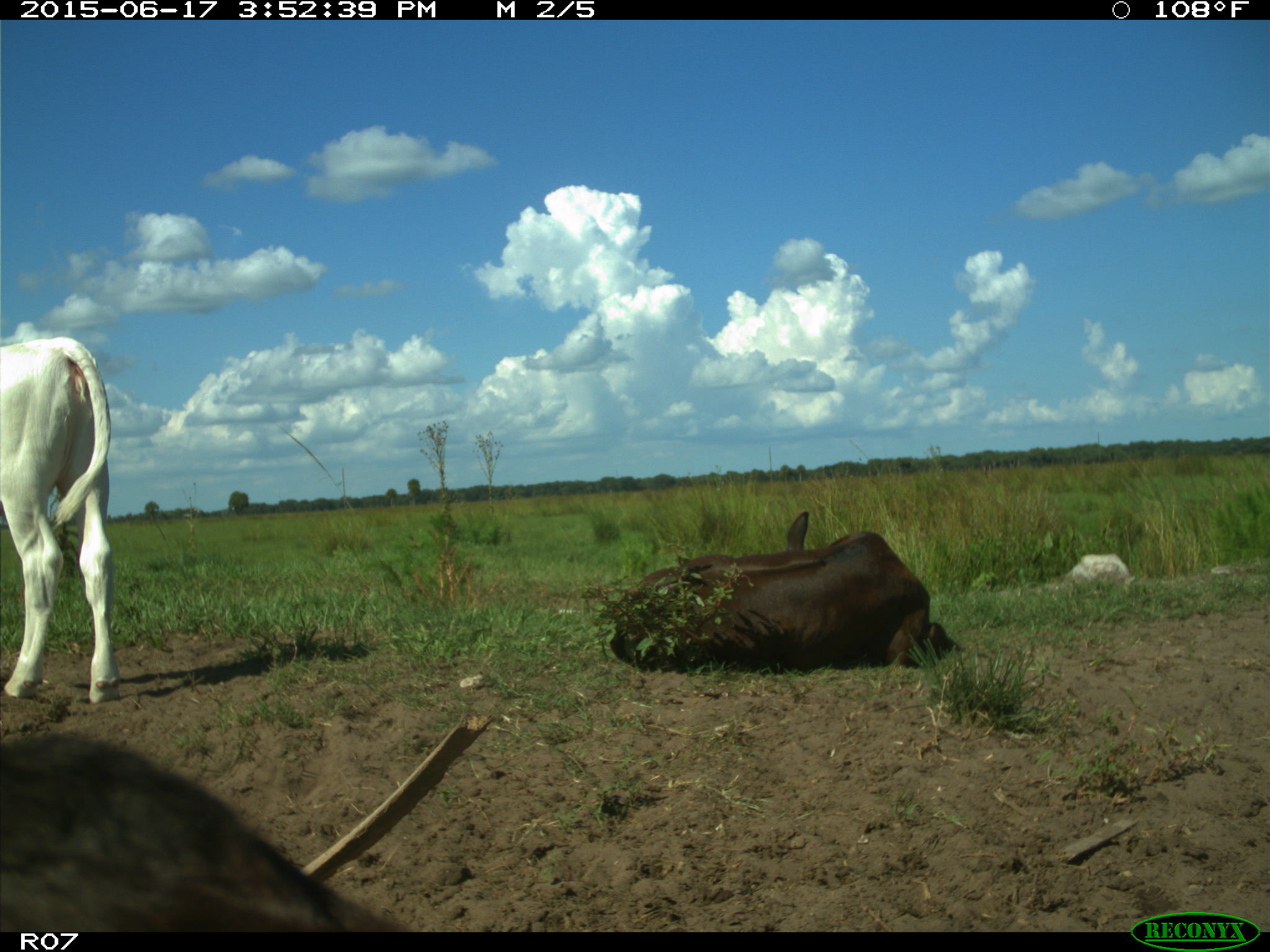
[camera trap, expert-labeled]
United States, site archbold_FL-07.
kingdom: Animalia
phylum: Chordata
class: Mammalia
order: Artiodactyla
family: Bovidae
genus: Bos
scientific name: Bos taurus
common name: domestic cow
Bos taurus (domestic cow).